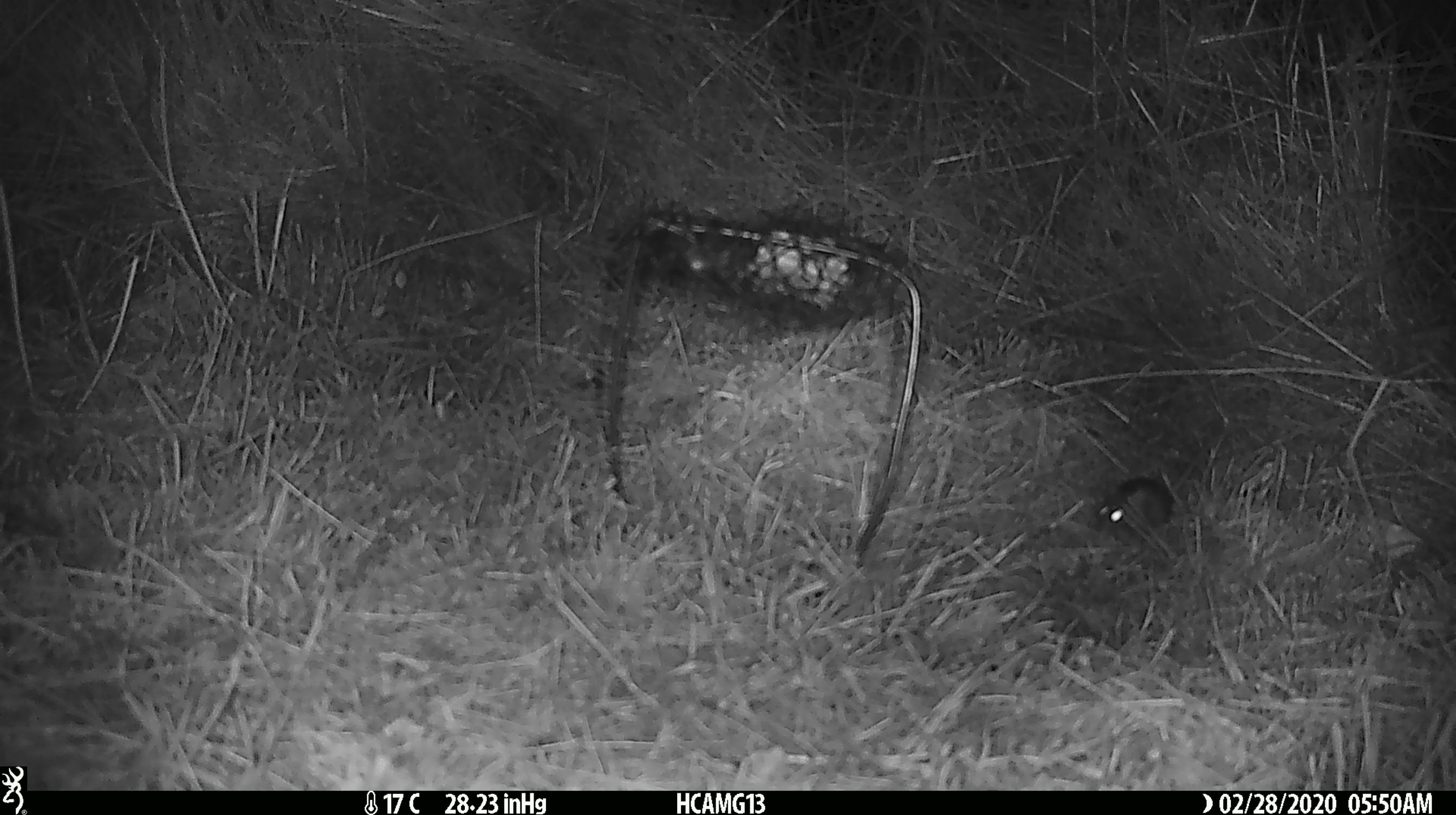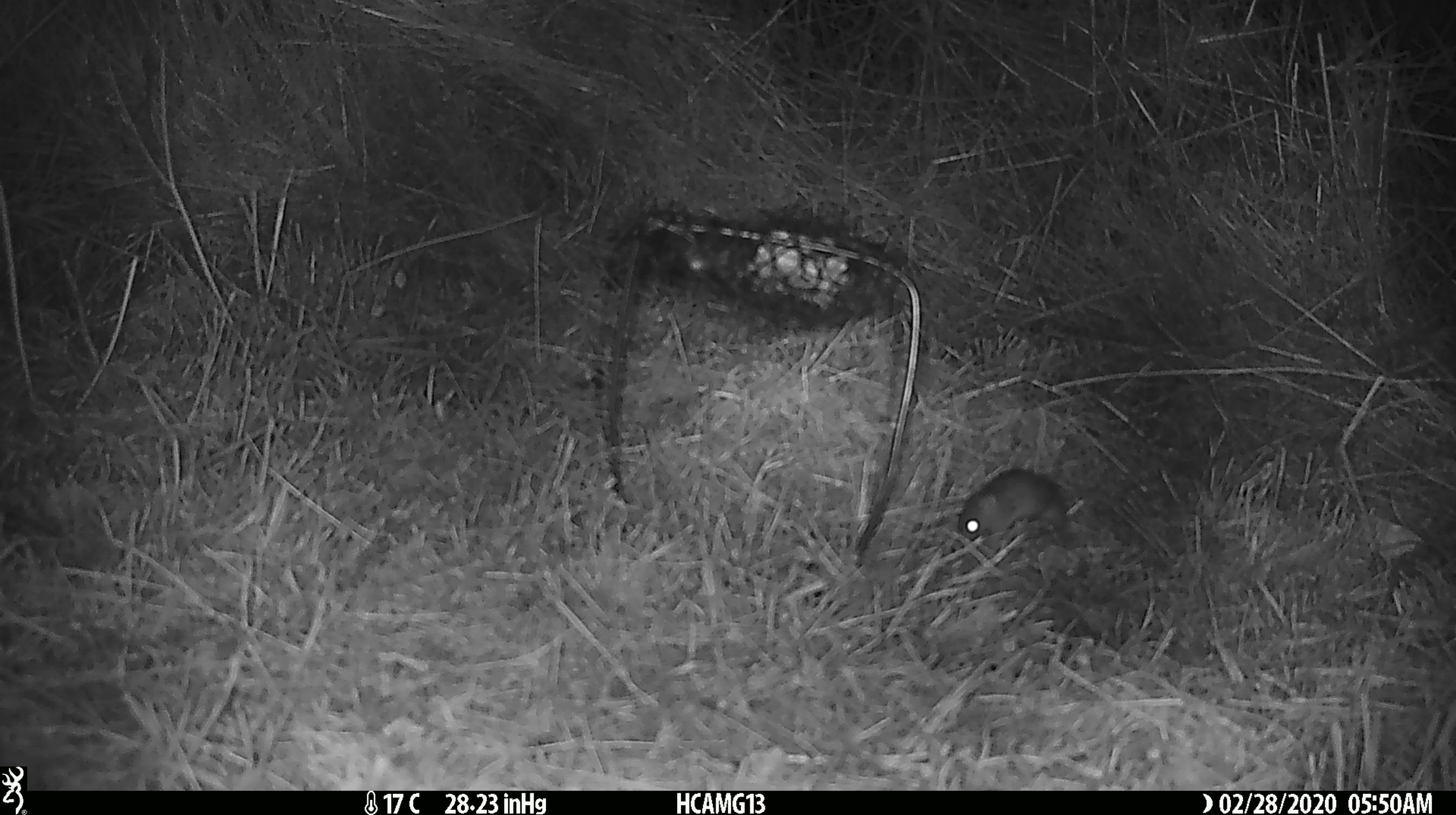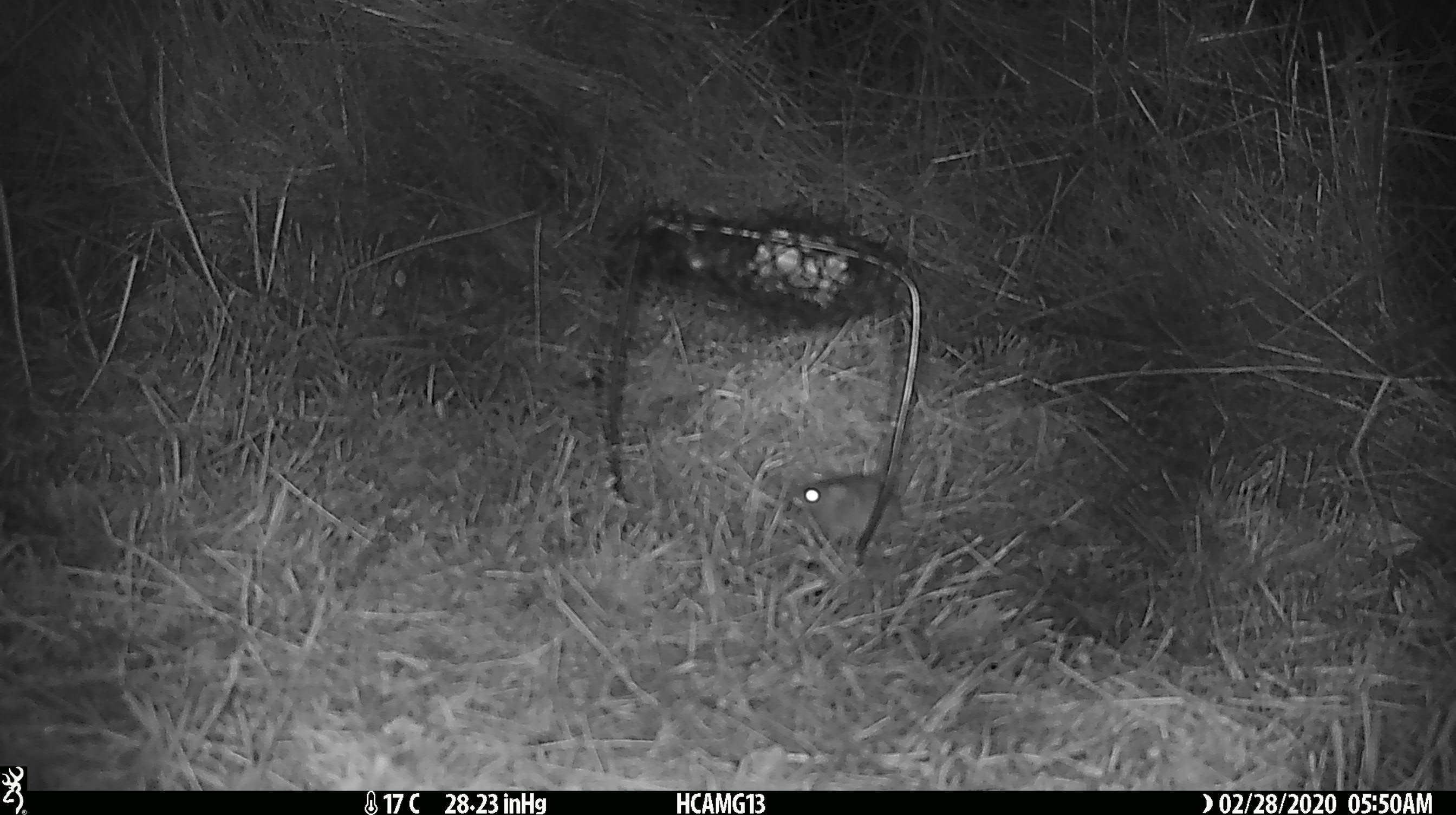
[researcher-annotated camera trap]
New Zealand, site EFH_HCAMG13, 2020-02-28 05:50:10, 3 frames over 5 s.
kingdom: Animalia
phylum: Chordata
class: Mammalia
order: Rodentia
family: Muridae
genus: Mus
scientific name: Mus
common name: mouse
Mouse (Mus).